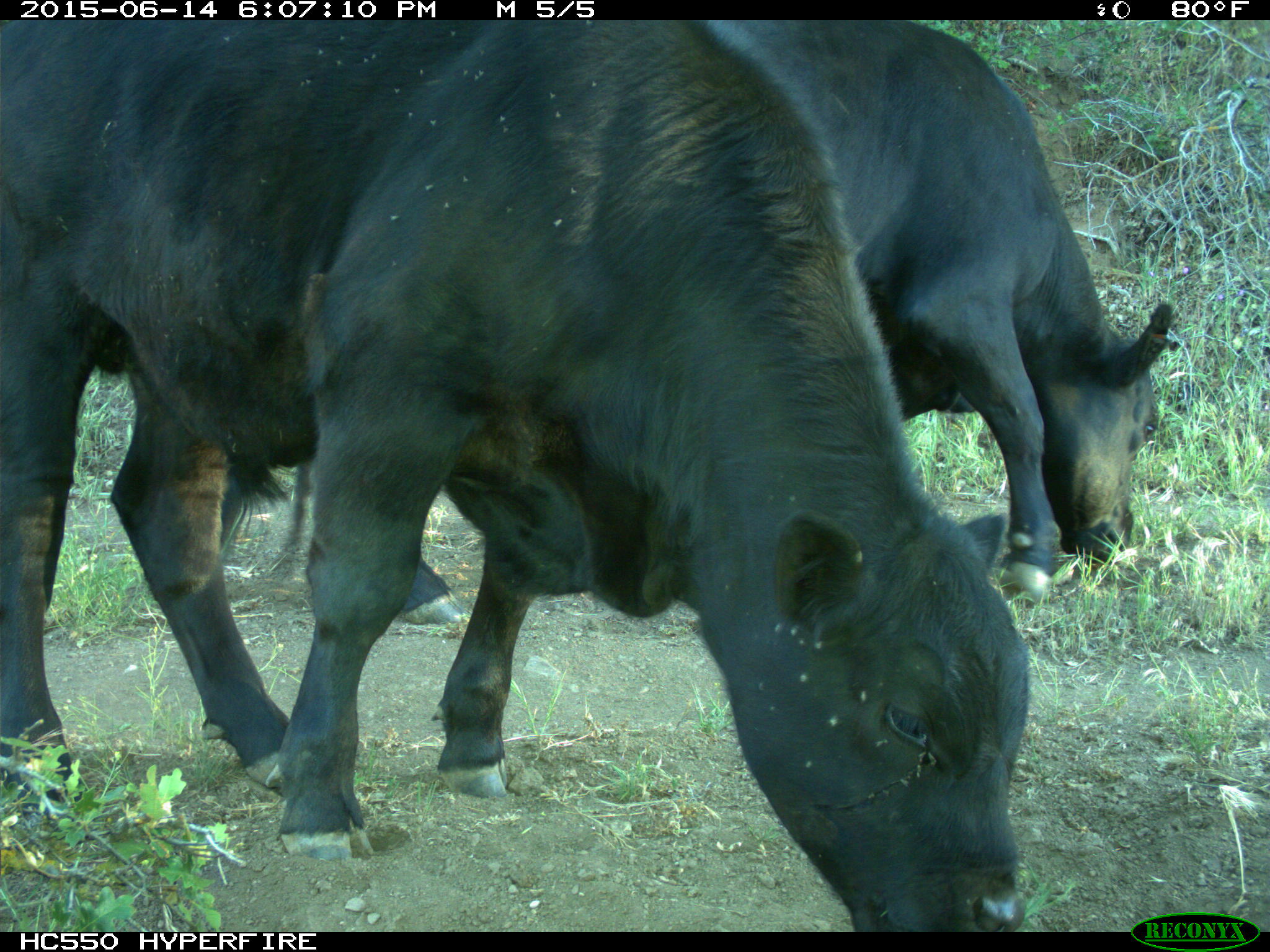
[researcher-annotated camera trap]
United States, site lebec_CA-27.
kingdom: Animalia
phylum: Chordata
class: Mammalia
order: Artiodactyla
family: Bovidae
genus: Bos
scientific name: Bos taurus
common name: domestic cow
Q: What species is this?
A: Bos taurus (domestic cow).